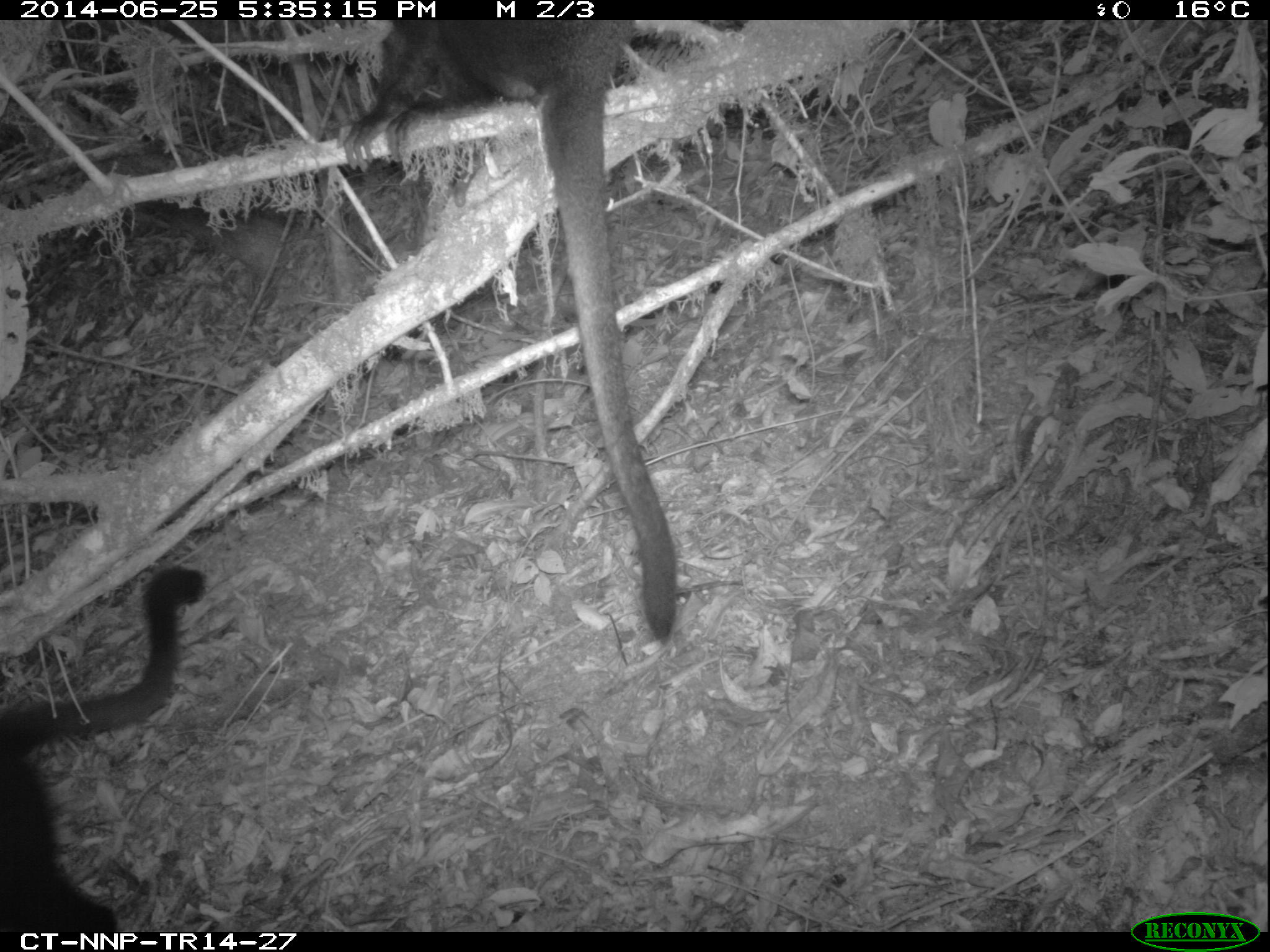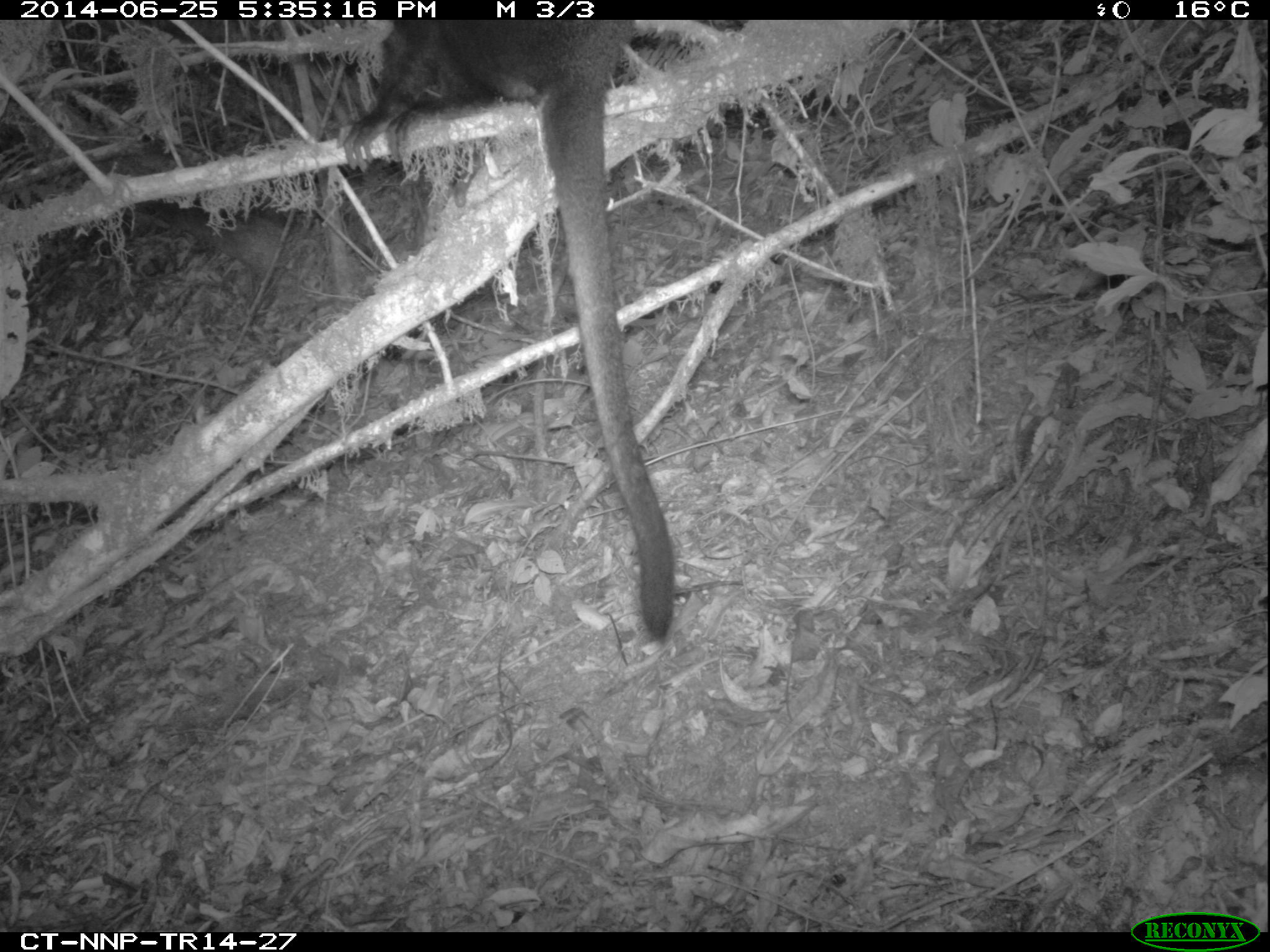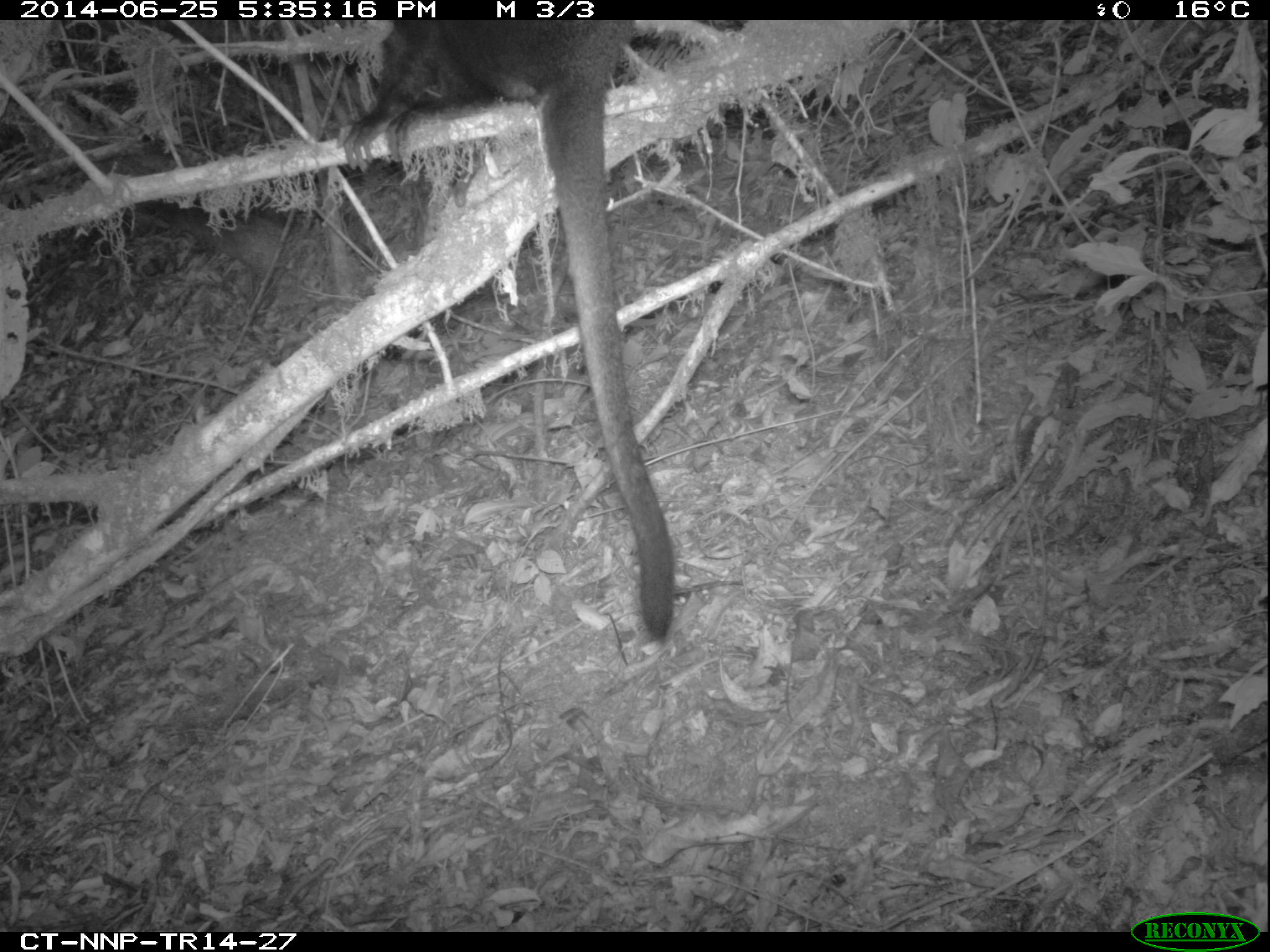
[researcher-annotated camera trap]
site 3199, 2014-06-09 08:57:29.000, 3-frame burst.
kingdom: Animalia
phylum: Chordata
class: Mammalia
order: Primates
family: Cercopithecidae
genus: Allochrocebus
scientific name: Allochrocebus lhoesti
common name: l'hoest's monkey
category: cercopithecus lhoesti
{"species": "cercopithecus lhoesti (l'hoest's monkey) (Allochrocebus lhoesti)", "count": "2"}